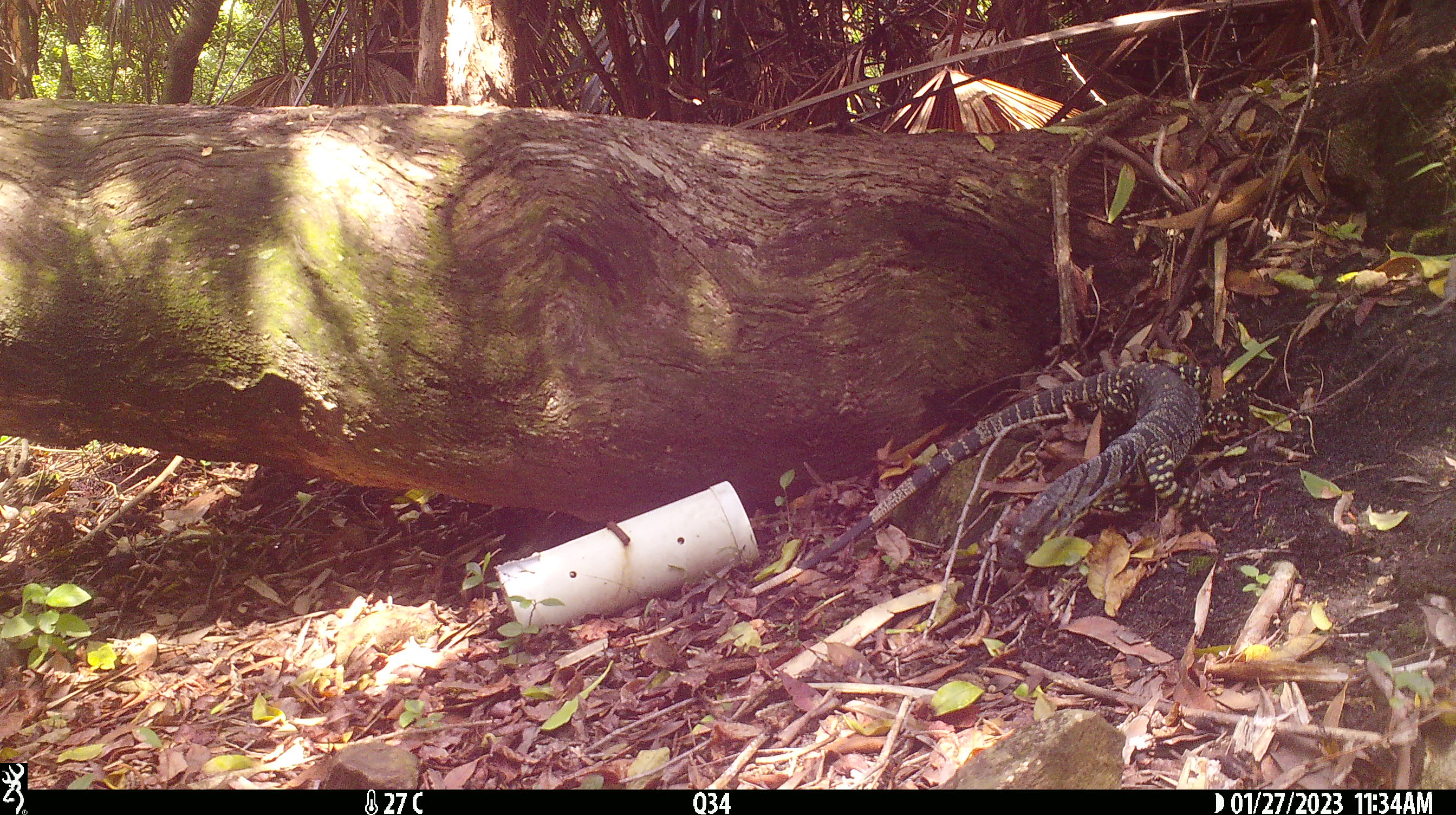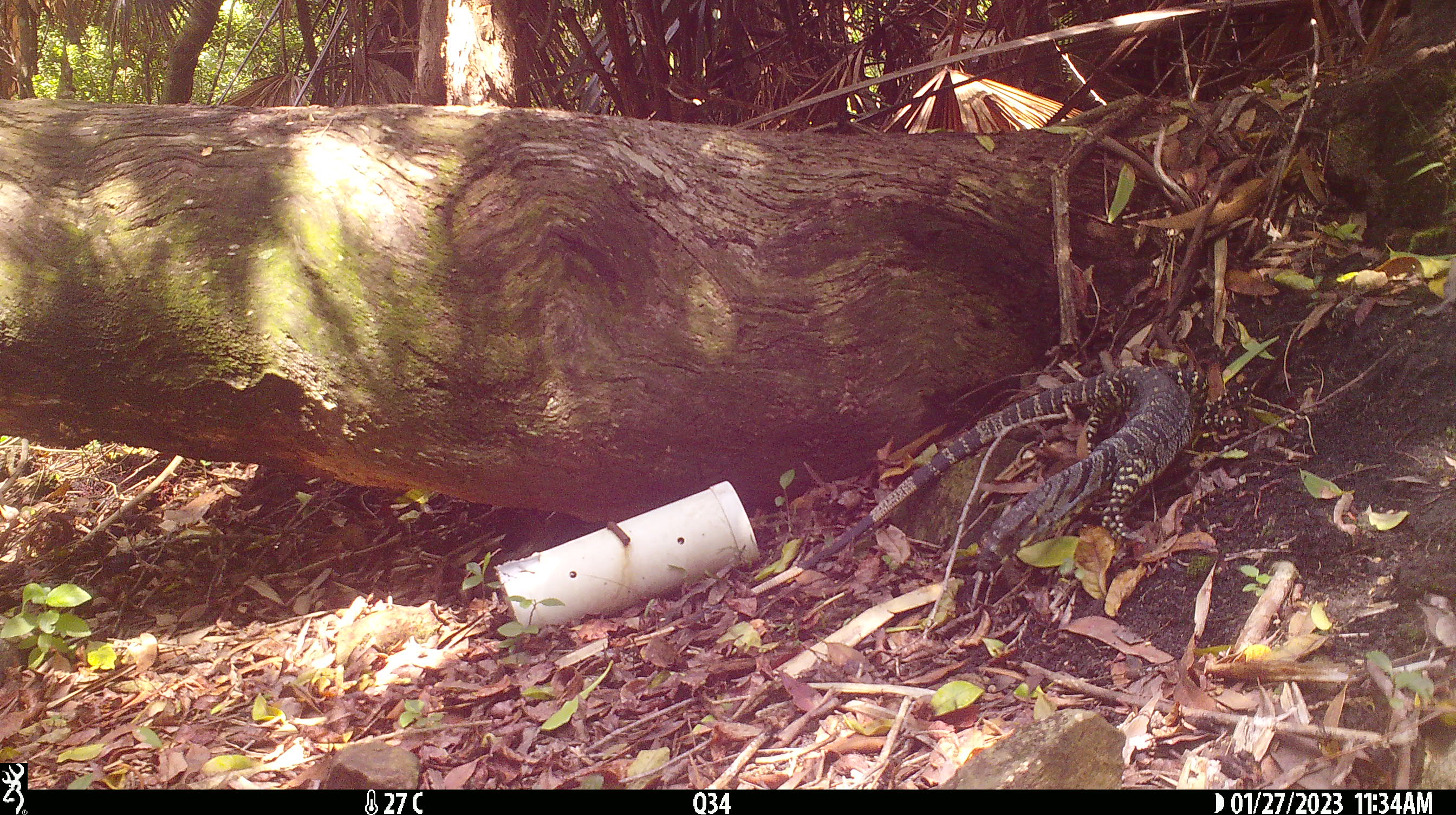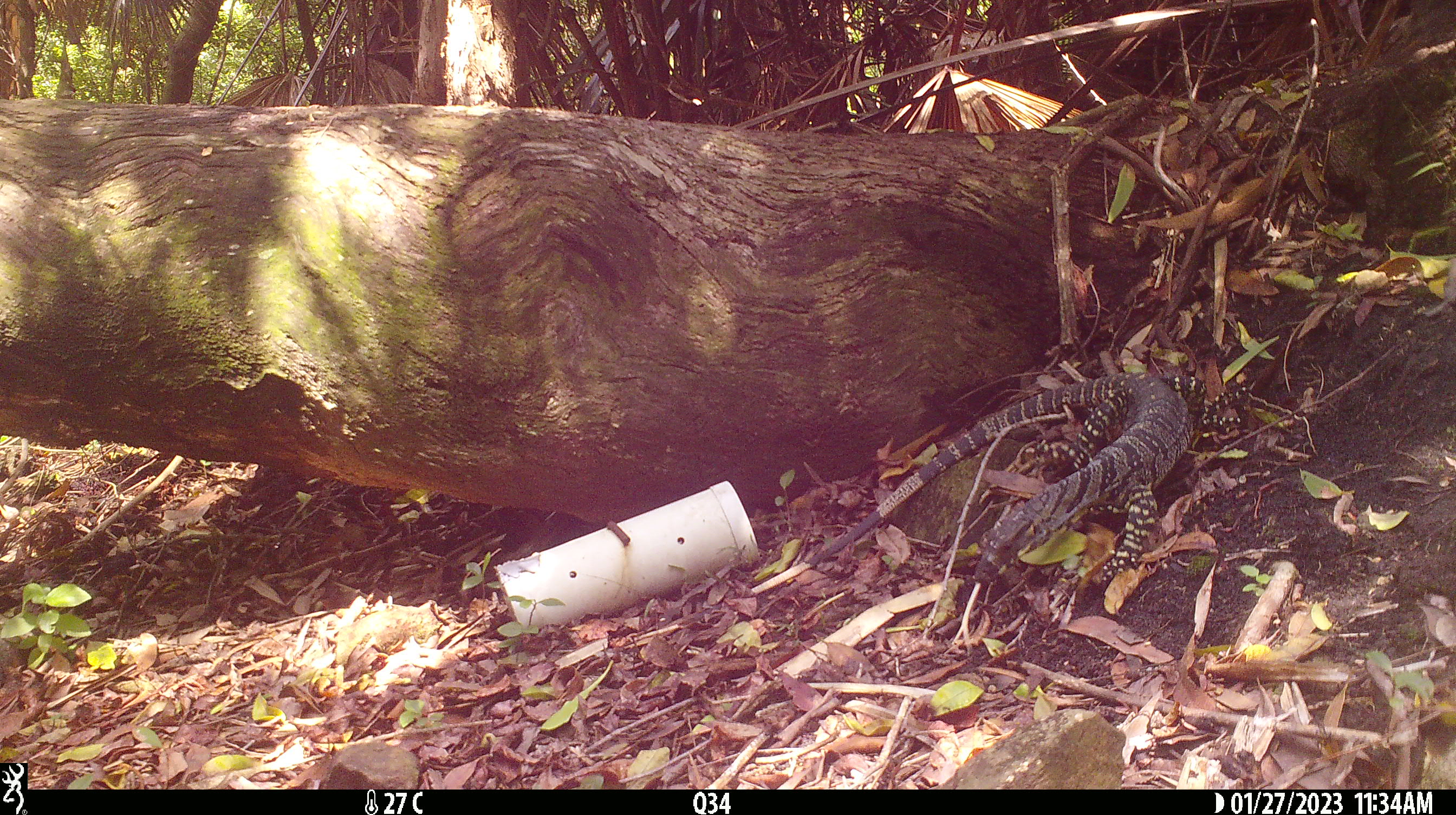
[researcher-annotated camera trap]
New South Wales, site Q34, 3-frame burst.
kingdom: Animalia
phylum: Chordata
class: Reptilia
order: Squamata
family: Varanidae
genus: Varanus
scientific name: Varanus varius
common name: lace monitor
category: goanna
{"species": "goanna (lace monitor) (Varanus varius)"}